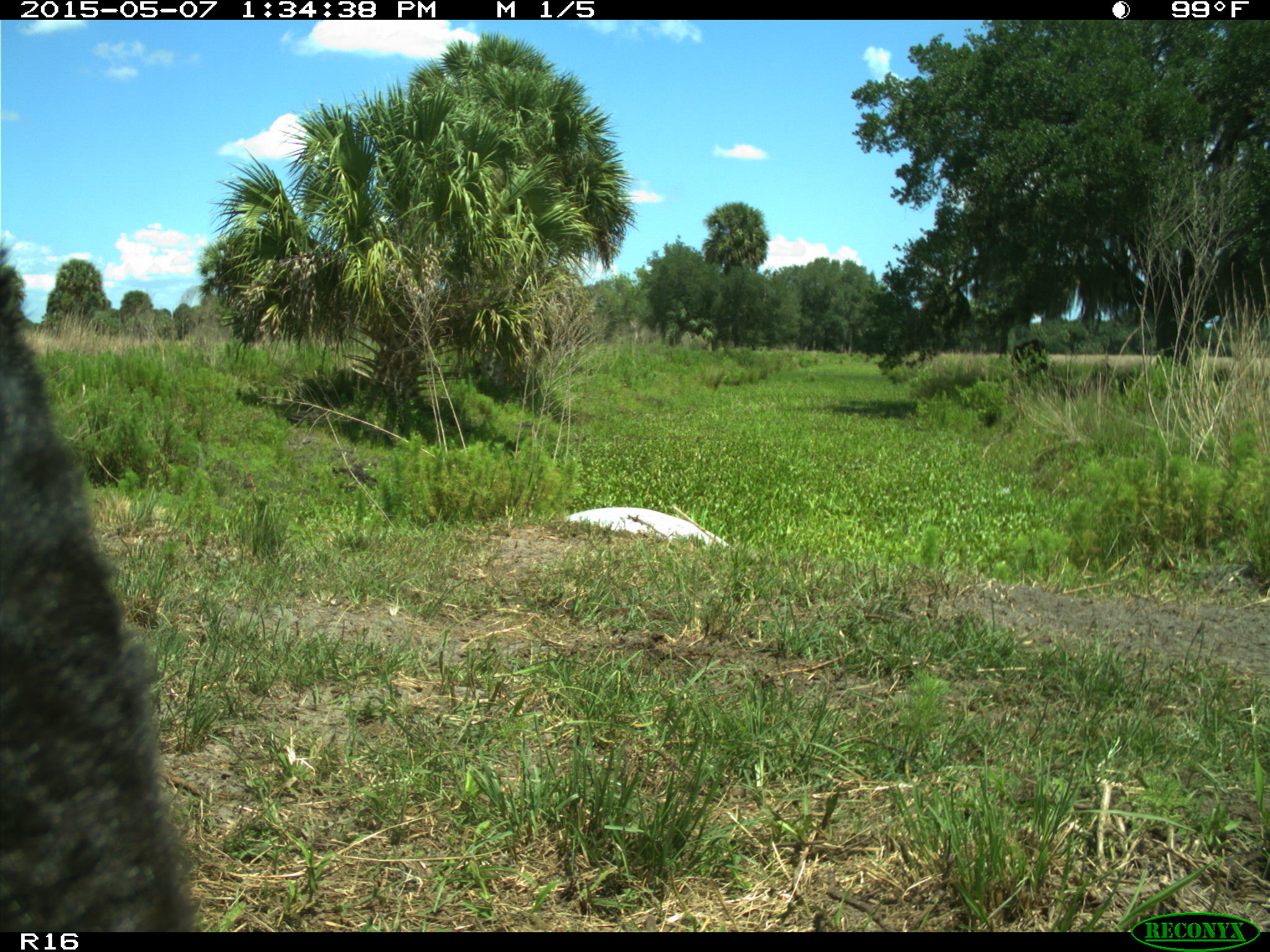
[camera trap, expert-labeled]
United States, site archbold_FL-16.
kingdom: Animalia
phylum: Chordata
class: Mammalia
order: Artiodactyla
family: Bovidae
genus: Bos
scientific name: Bos taurus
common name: domestic cow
Bos taurus (domestic cow).